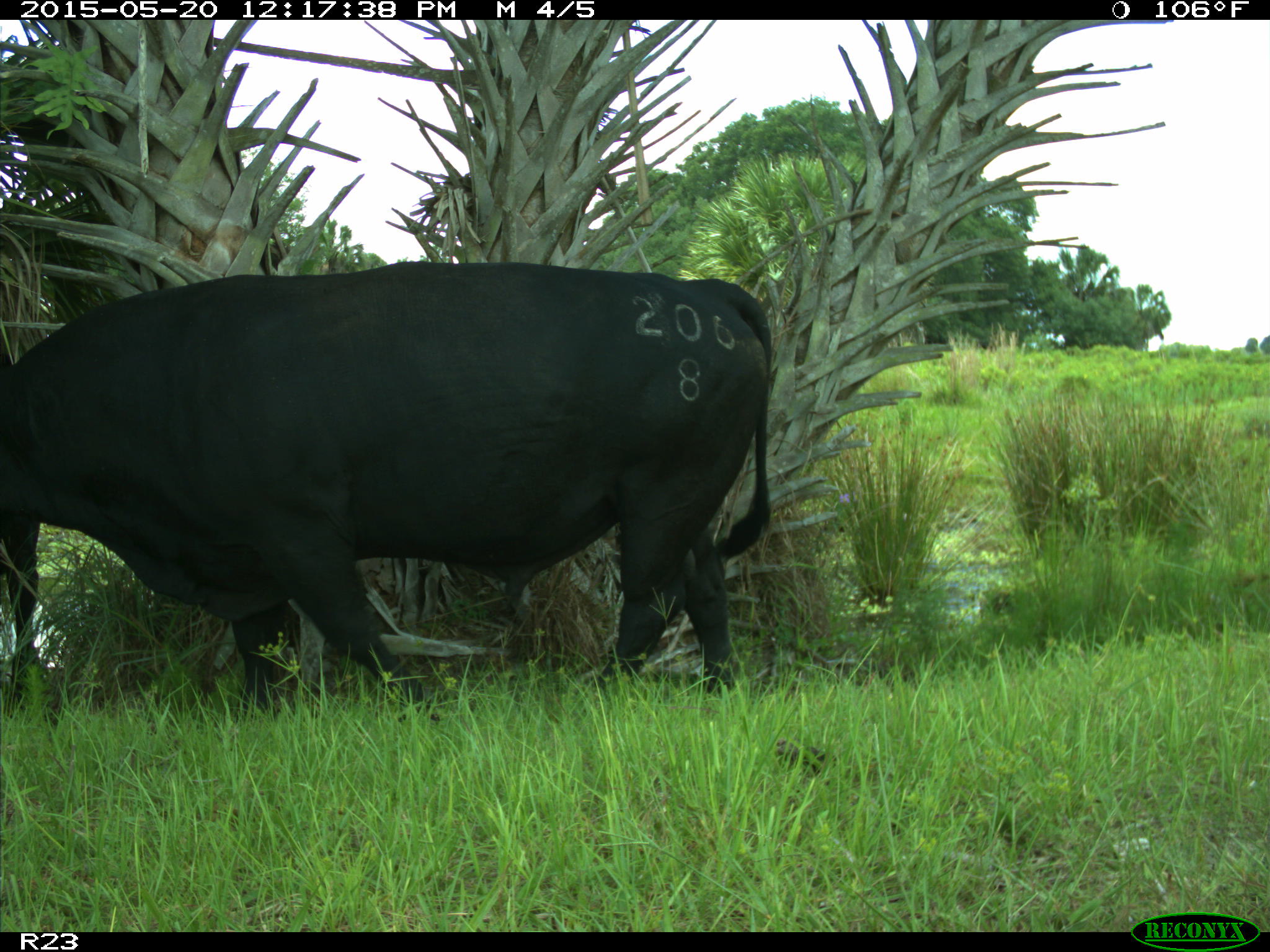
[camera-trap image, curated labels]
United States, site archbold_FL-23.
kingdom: Animalia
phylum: Chordata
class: Mammalia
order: Artiodactyla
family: Suidae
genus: Sus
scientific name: Sus scrofa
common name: wild boar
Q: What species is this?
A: Sus scrofa (wild boar).